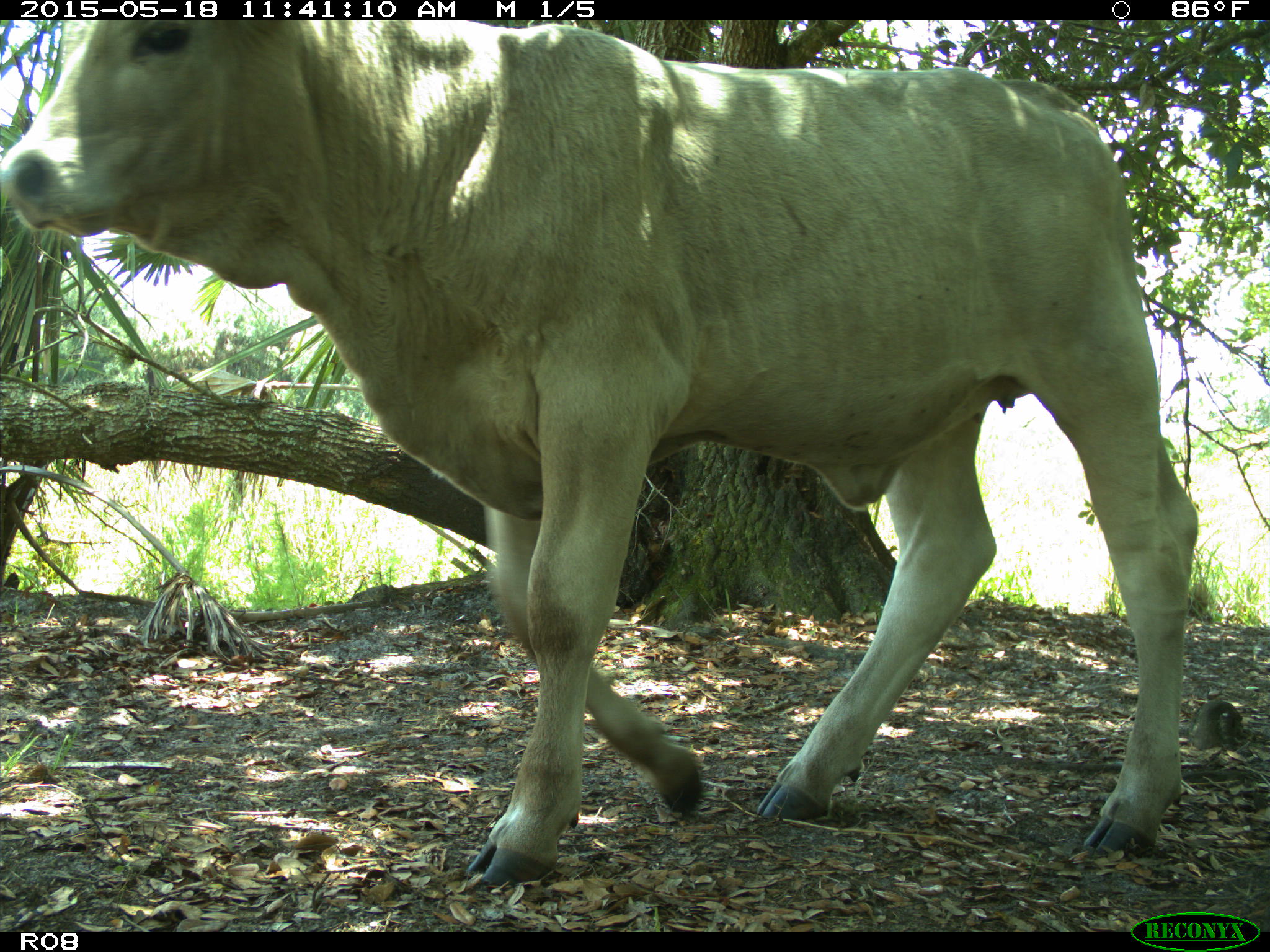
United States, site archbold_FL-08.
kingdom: Animalia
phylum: Chordata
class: Mammalia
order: Artiodactyla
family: Bovidae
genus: Bos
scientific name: Bos taurus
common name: domestic cow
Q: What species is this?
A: Bos taurus (domestic cow).